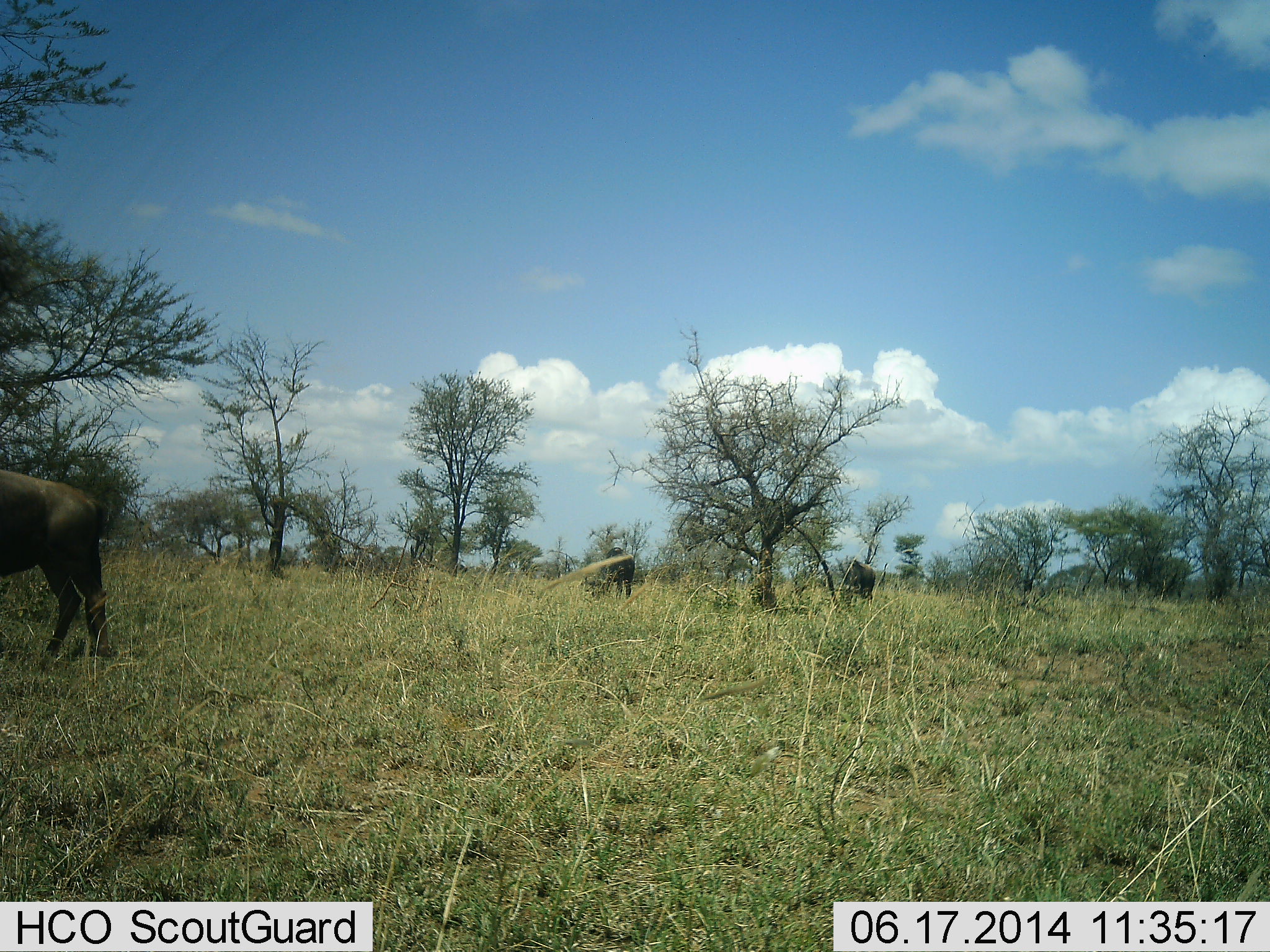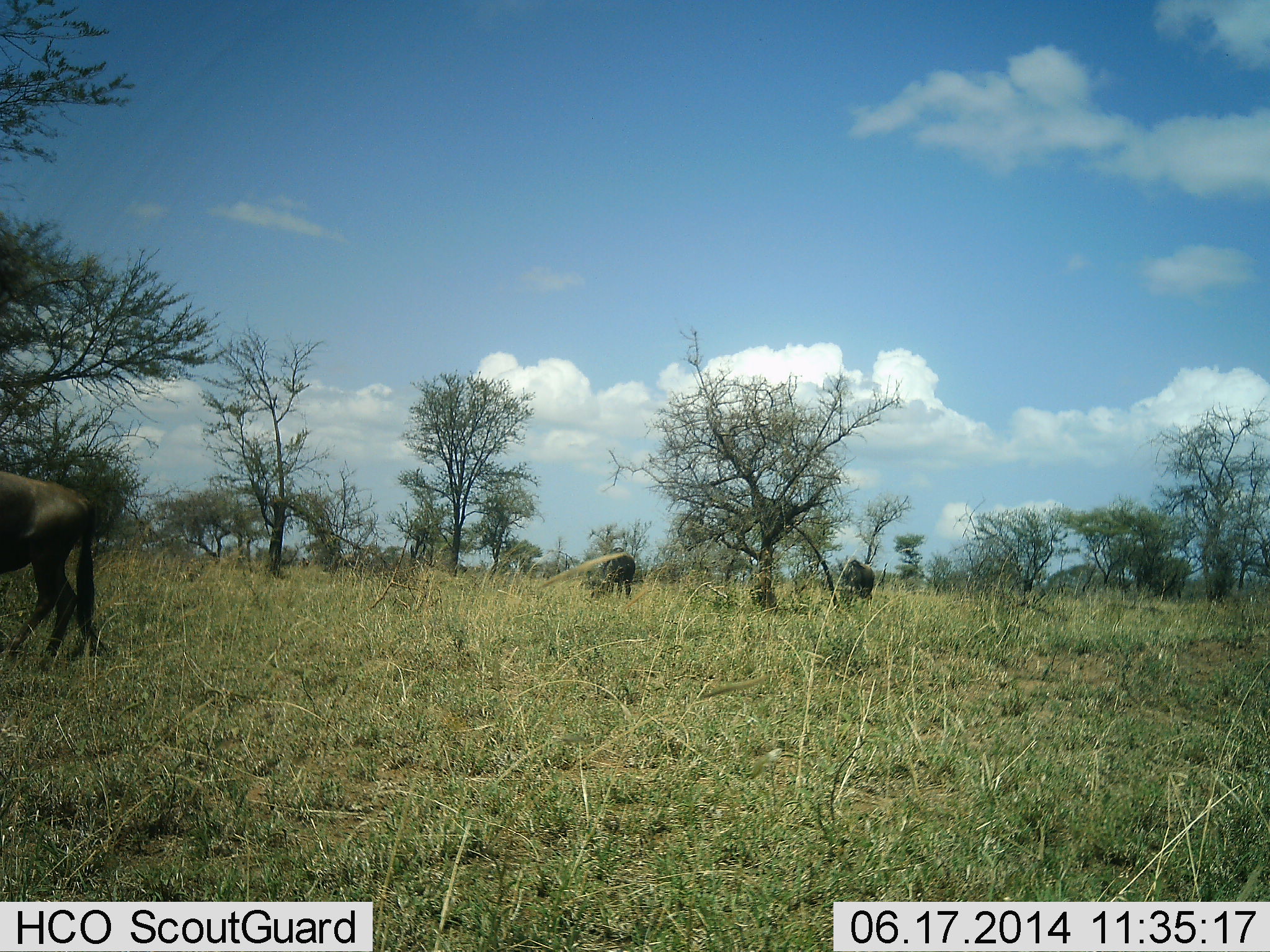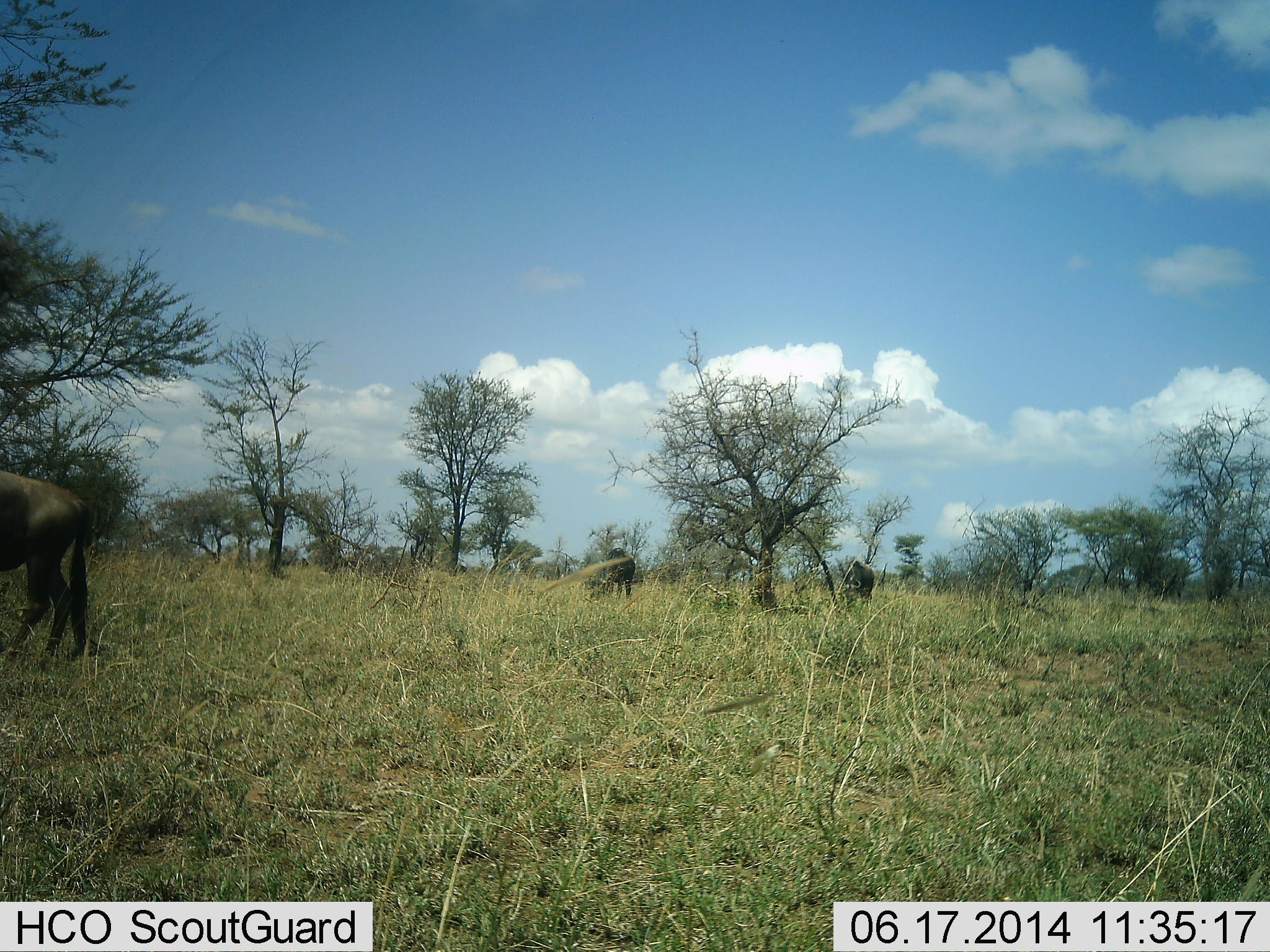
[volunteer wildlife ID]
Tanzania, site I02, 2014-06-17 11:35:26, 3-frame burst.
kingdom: Animalia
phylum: Chordata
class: Mammalia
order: Artiodactyla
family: Bovidae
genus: Connochaetes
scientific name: Connochaetes taurinus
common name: blue wildebeest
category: wildebeest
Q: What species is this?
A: Wildebeest (blue wildebeest) (Connochaetes taurinus).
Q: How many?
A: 3.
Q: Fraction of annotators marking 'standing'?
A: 40%.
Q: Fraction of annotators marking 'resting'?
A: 10%.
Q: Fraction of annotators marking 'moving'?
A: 20%.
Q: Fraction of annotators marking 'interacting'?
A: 0%.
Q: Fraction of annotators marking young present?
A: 0%.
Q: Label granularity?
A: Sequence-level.